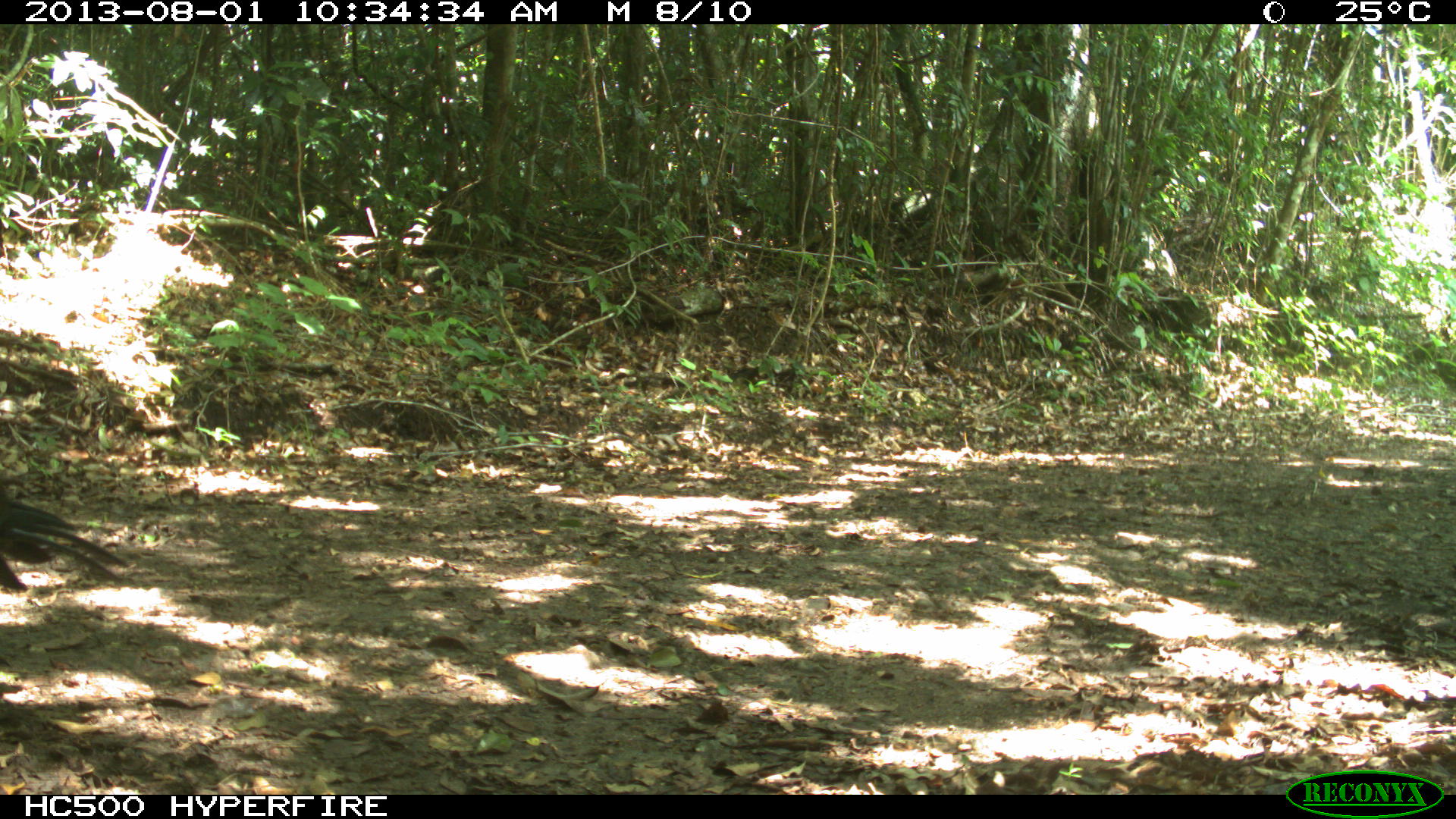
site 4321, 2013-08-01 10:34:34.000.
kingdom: Animalia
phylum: Chordata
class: Aves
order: Galliformes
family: Cracidae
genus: Crax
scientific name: Crax rubra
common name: great curassow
Crax rubra (great curassow), count 1, sex male.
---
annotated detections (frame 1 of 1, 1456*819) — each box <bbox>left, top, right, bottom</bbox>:
crax rubra: <bbox>0, 490, 127, 594</bbox>